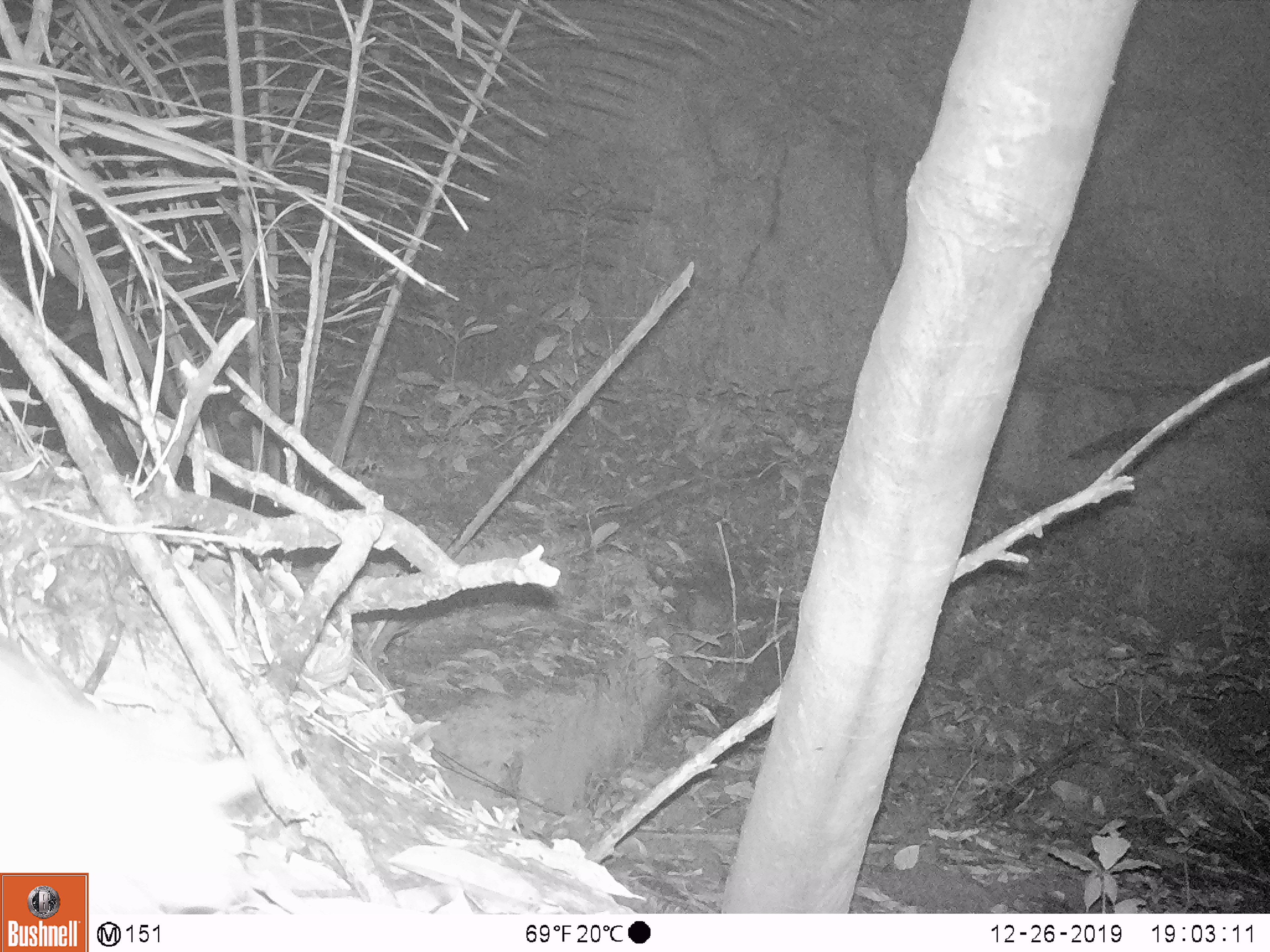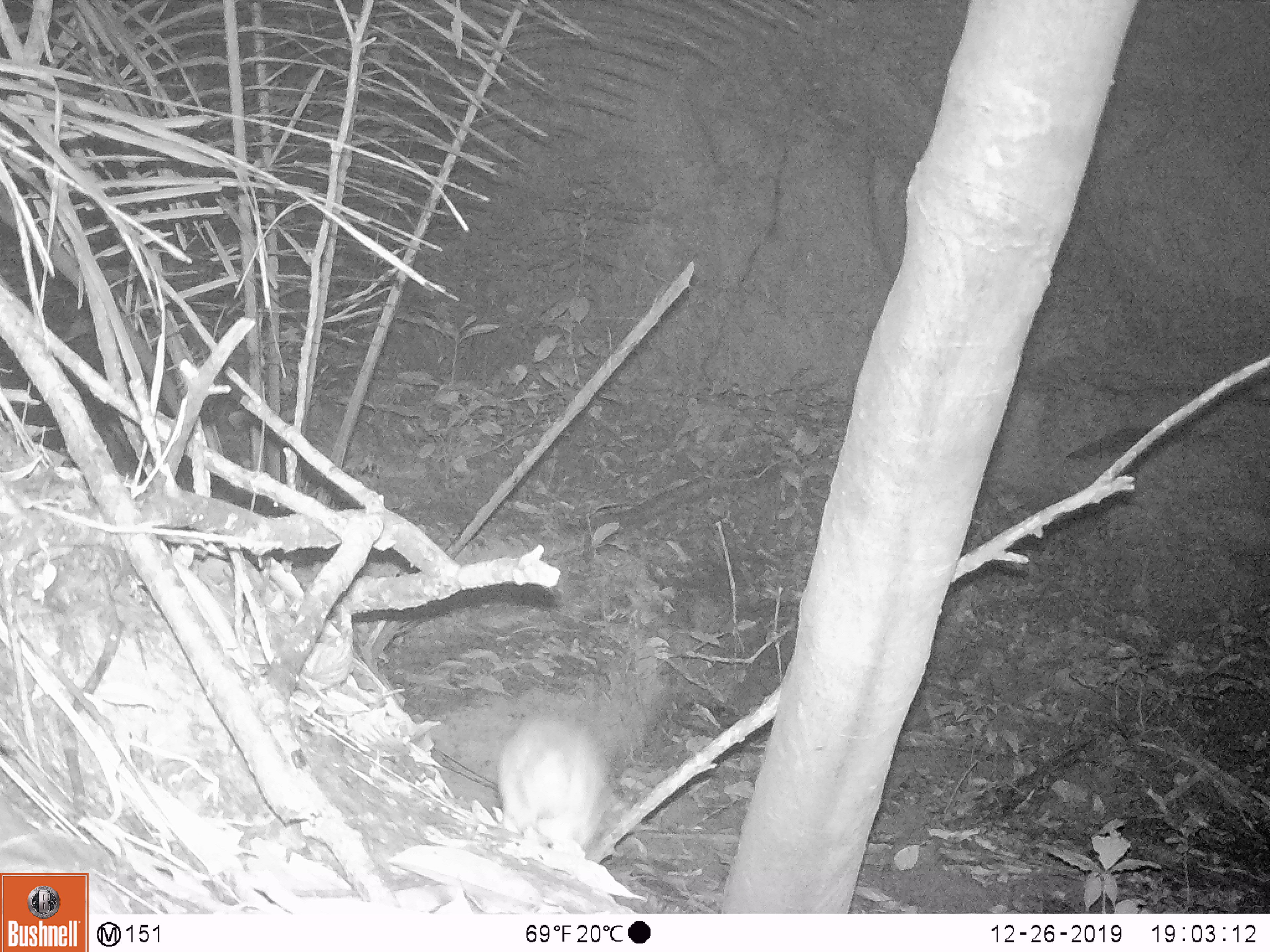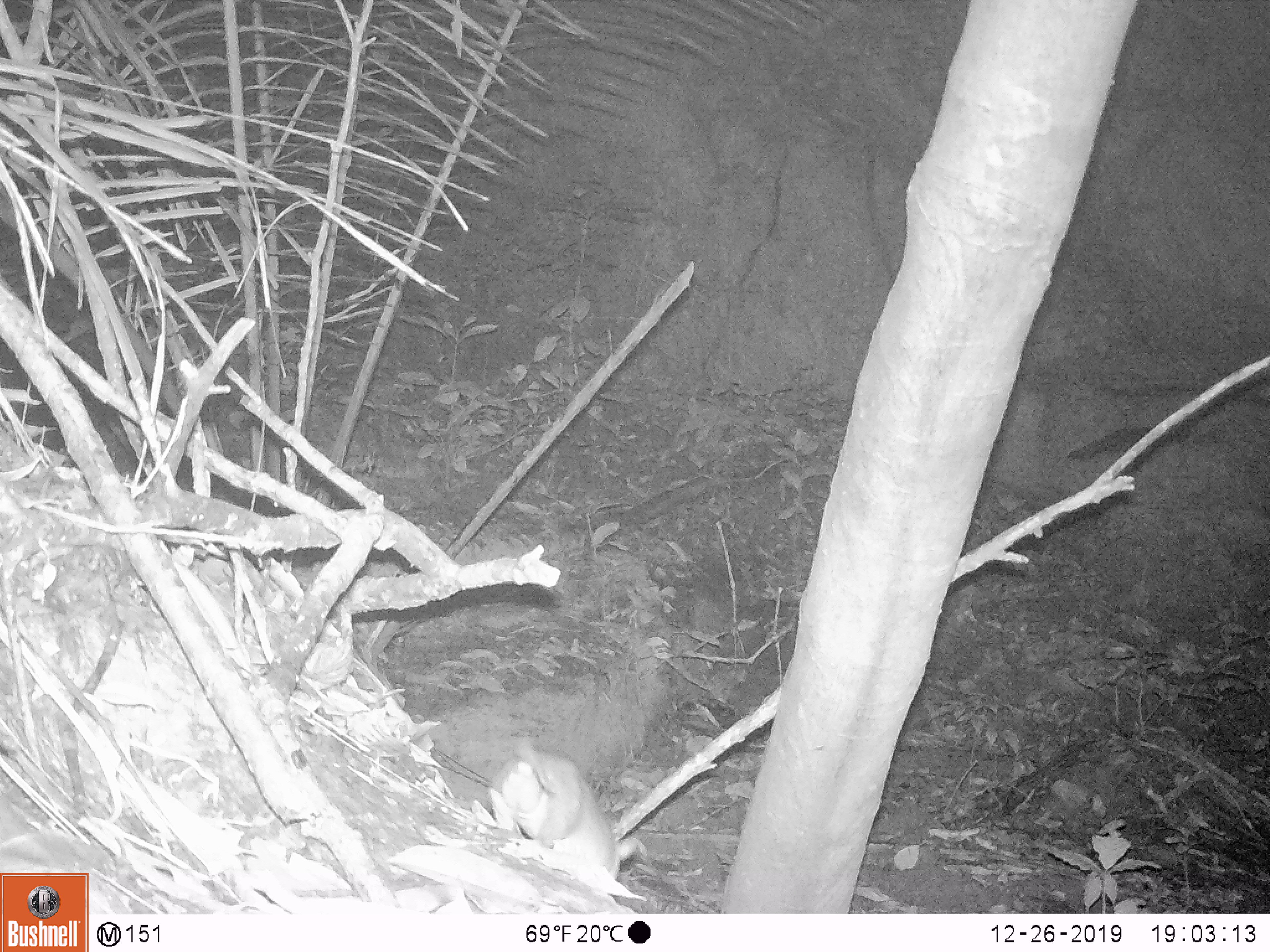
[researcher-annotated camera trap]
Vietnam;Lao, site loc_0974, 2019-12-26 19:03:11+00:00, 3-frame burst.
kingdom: Animalia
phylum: Chordata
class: Mammalia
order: Rodentia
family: Muridae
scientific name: Muridae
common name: old-world mice and rats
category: unidentified murid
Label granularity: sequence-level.